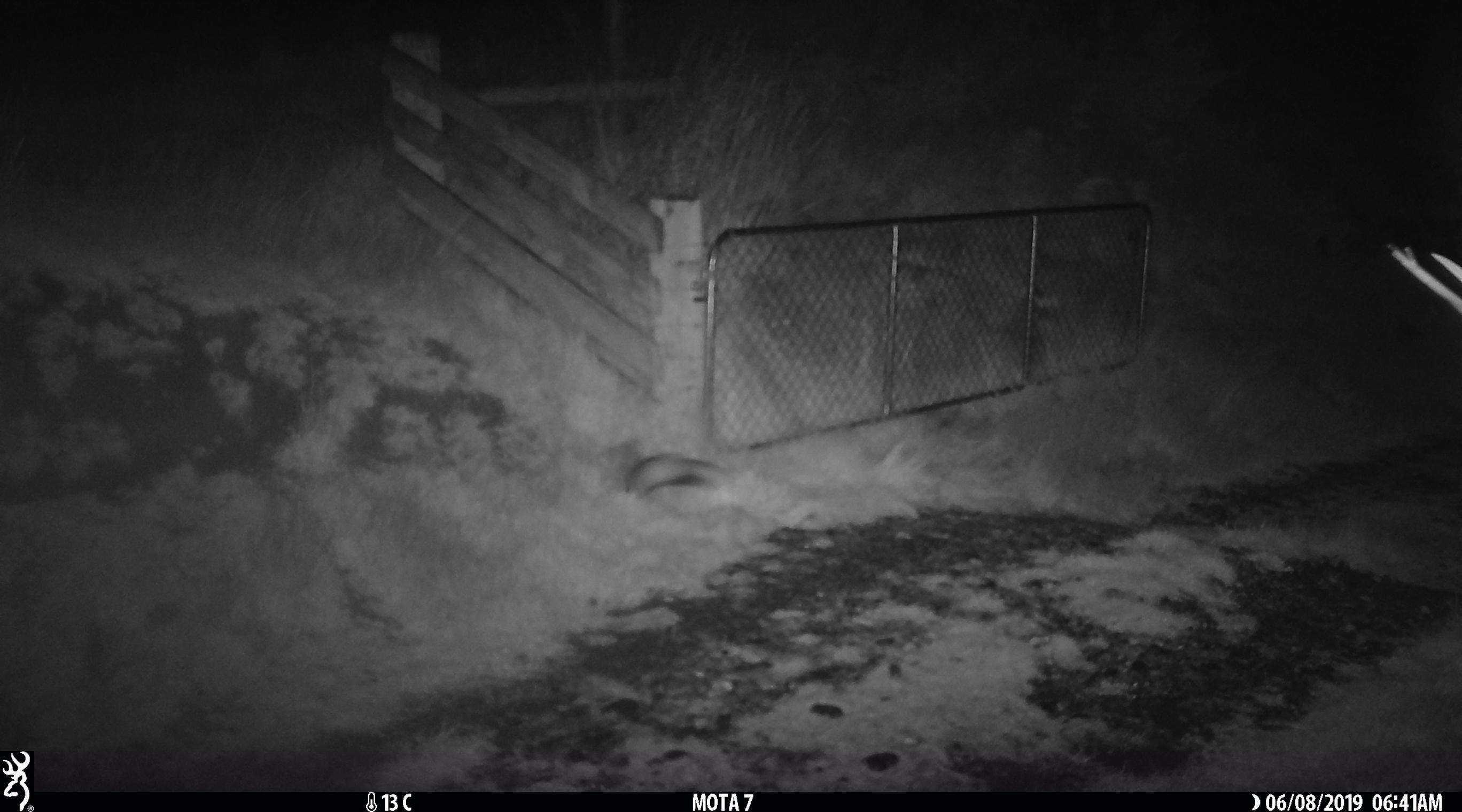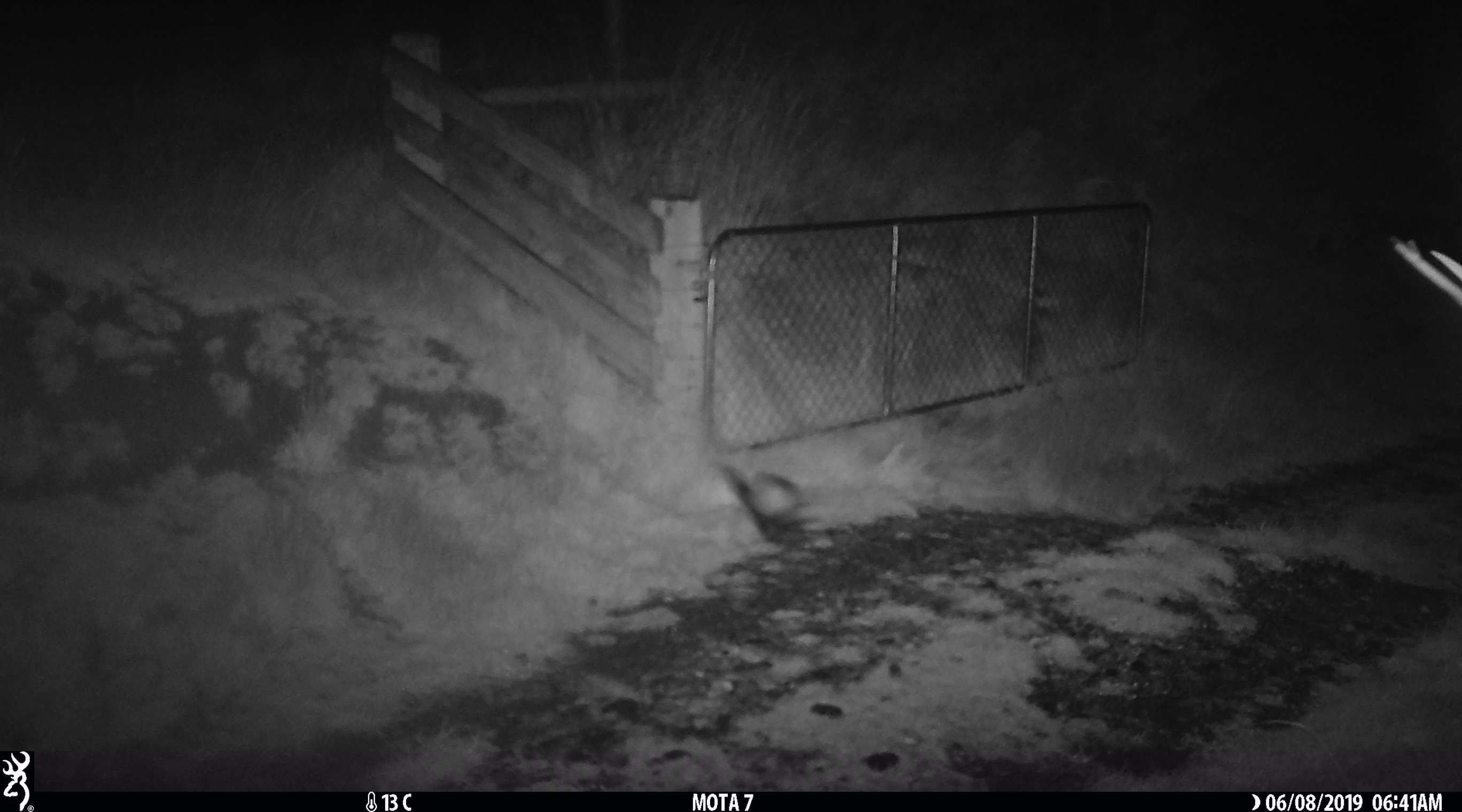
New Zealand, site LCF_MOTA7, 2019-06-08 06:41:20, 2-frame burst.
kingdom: Animalia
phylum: Chordata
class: Mammalia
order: Carnivora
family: Mustelidae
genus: Mustela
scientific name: Mustela furo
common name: ferret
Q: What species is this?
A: Ferret (Mustela furo).